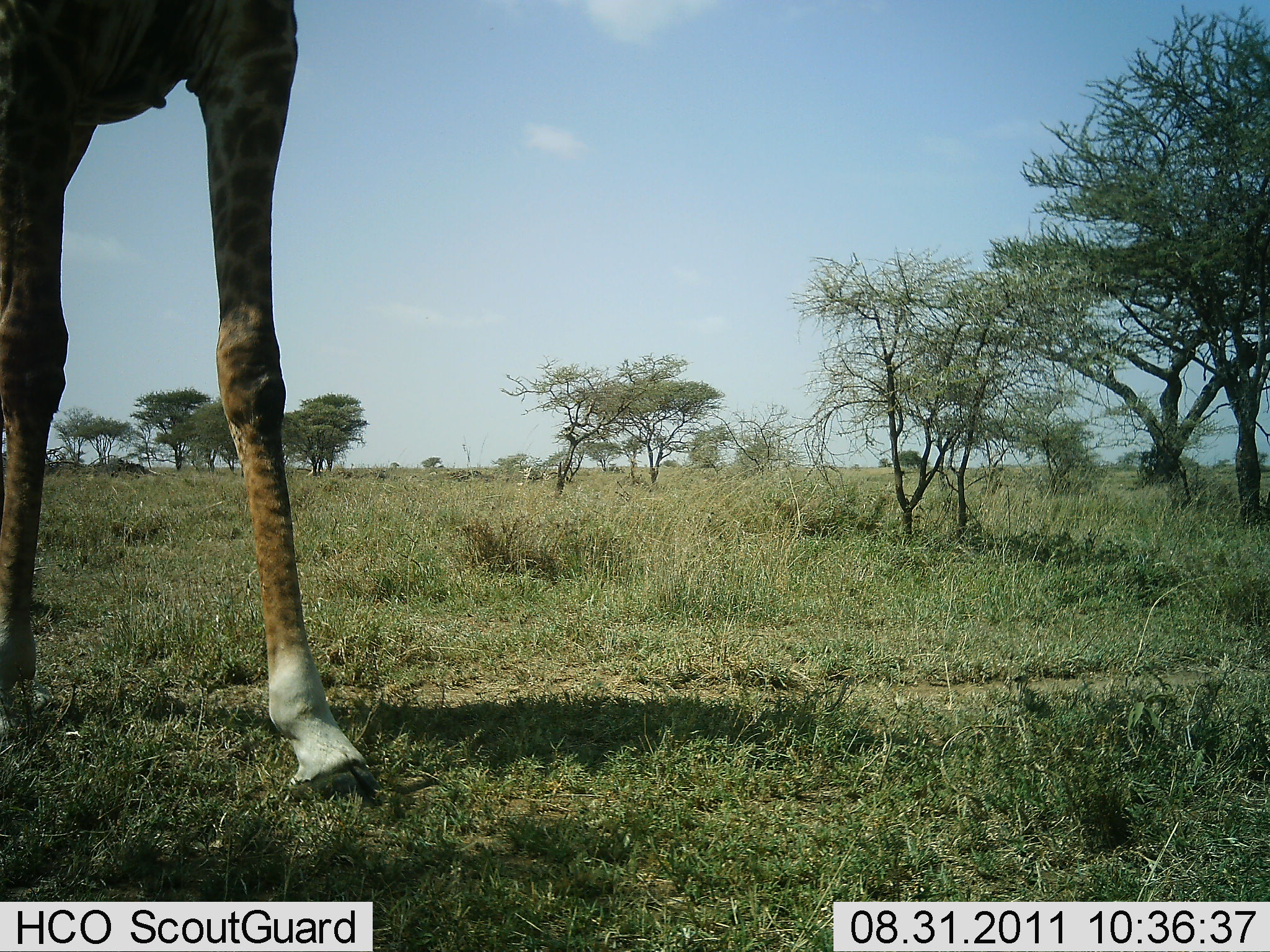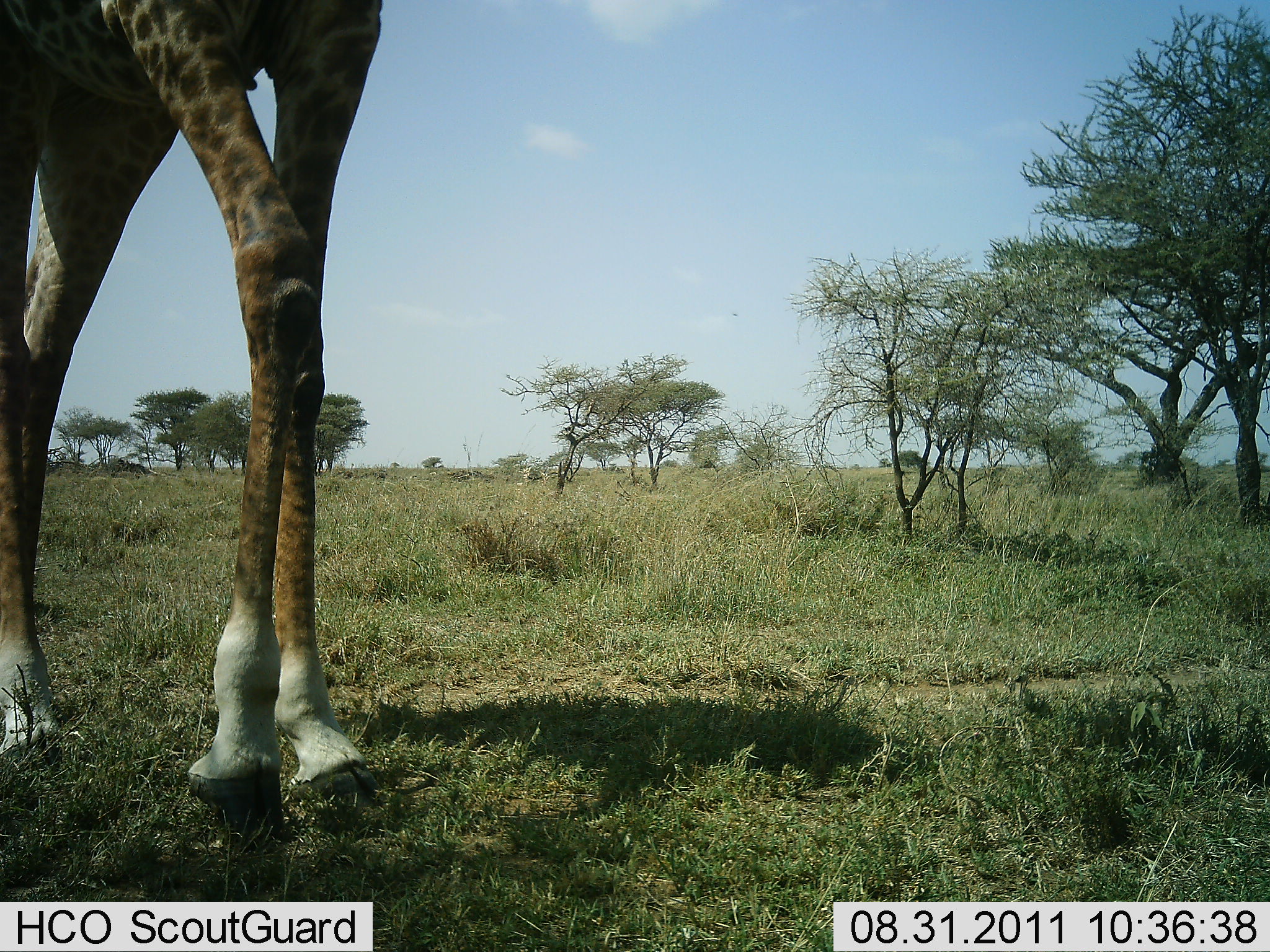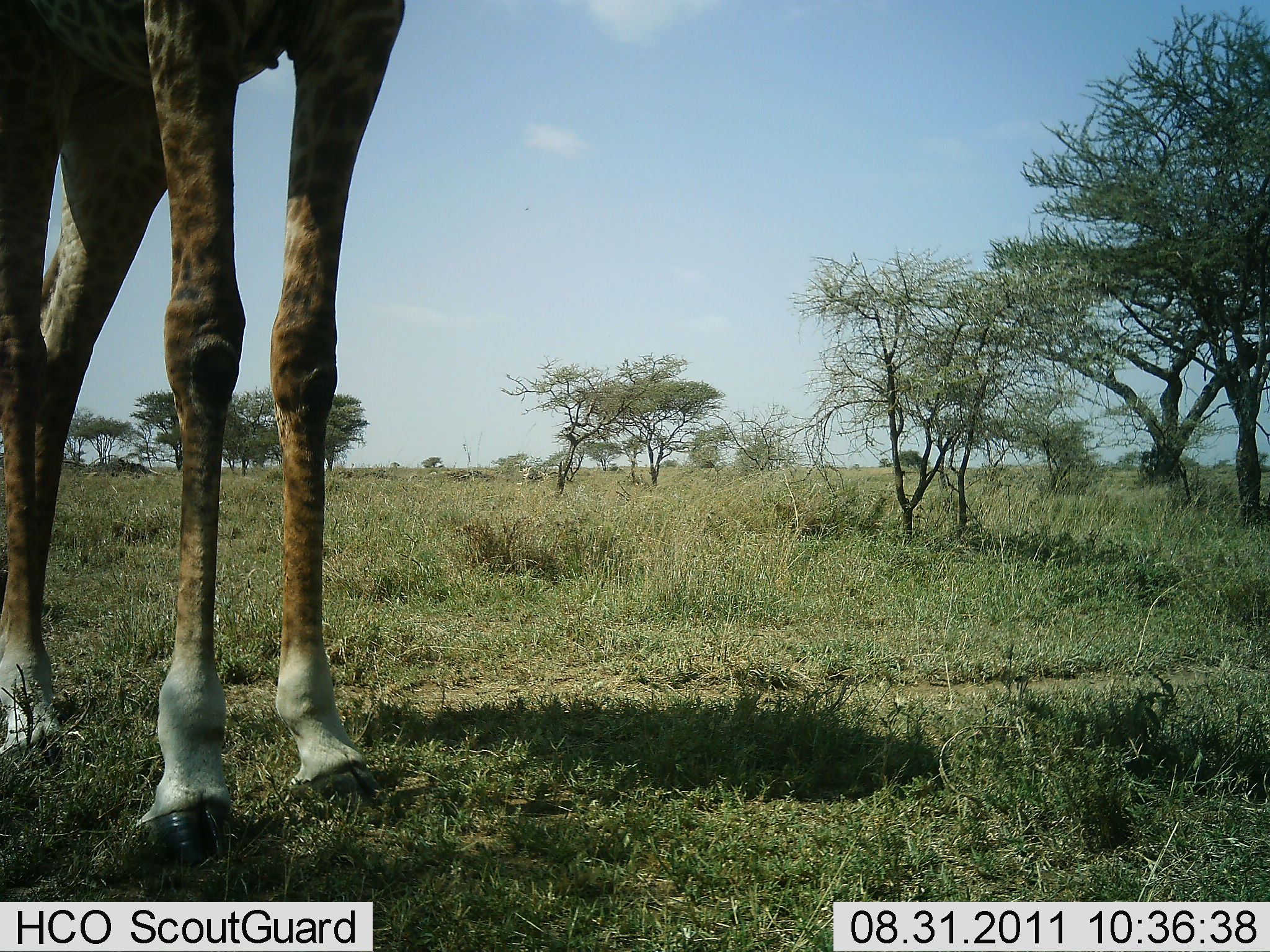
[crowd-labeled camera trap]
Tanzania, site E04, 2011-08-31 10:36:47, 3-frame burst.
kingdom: Animalia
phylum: Chordata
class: Mammalia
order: Artiodactyla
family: Giraffidae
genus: Giraffa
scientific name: Giraffa camelopardalis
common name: giraffe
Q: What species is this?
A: Giraffe (Giraffa camelopardalis).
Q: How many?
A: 1.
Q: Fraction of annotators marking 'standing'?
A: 91%.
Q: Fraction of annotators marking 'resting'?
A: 0%.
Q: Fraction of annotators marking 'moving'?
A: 9%.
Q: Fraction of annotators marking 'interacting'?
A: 0%.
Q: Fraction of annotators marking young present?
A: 0%.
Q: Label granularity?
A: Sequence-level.